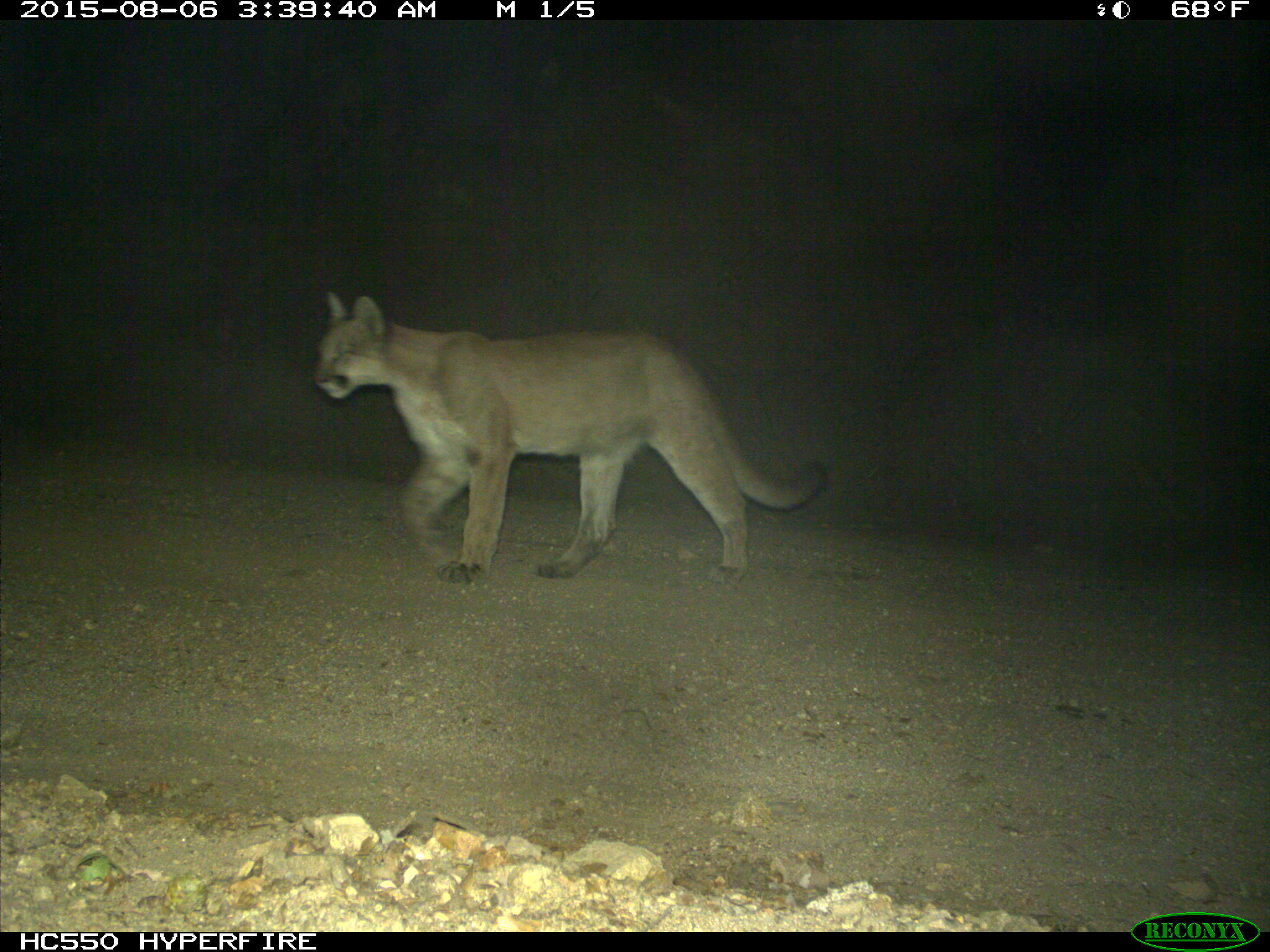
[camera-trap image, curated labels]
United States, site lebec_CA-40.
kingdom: Animalia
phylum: Chordata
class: Mammalia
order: Carnivora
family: Felidae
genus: Puma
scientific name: Puma concolor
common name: mountain lion